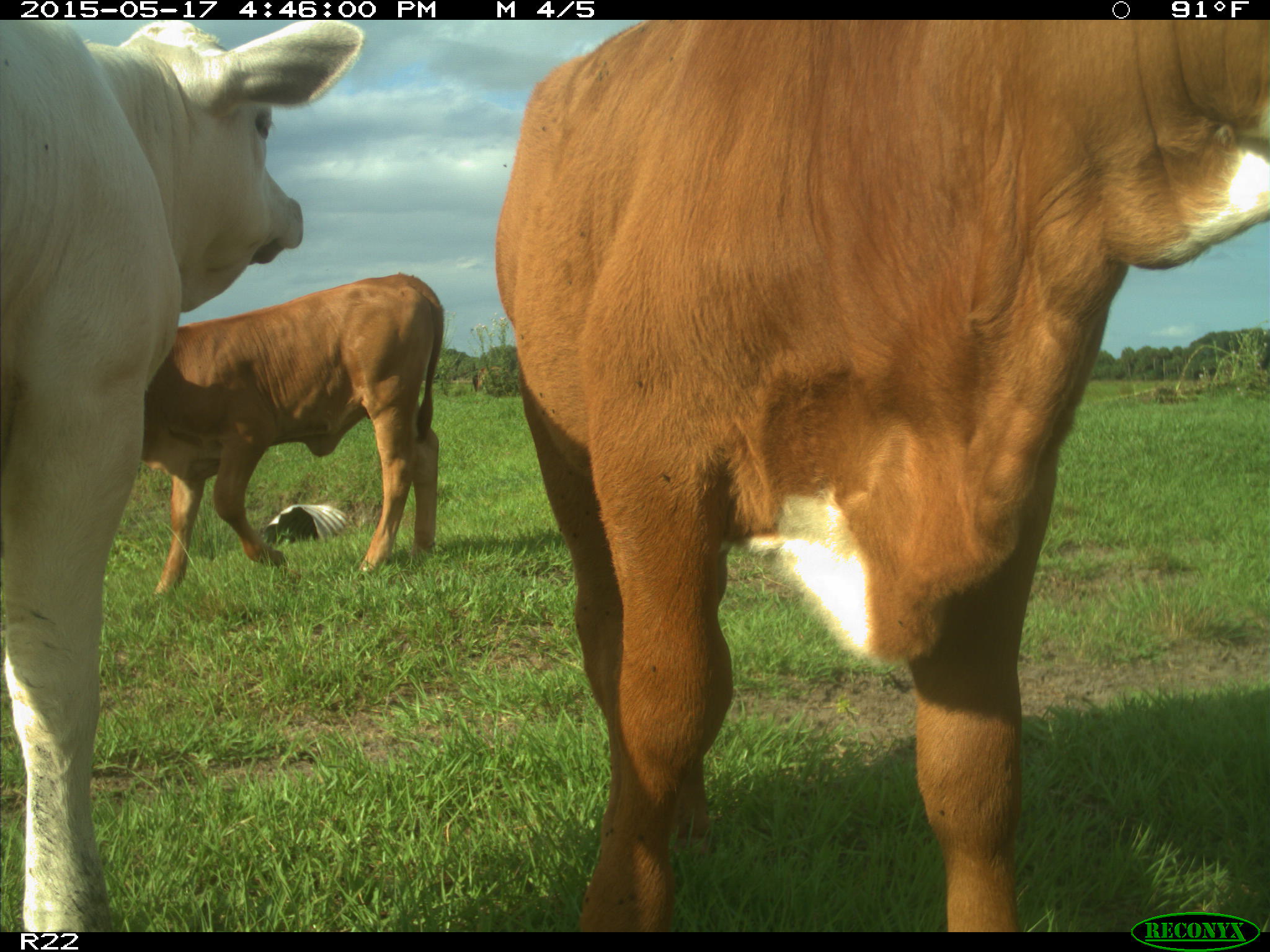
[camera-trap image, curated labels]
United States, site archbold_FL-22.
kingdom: Animalia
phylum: Chordata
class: Mammalia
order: Artiodactyla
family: Bovidae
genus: Bos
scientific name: Bos taurus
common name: domestic cow